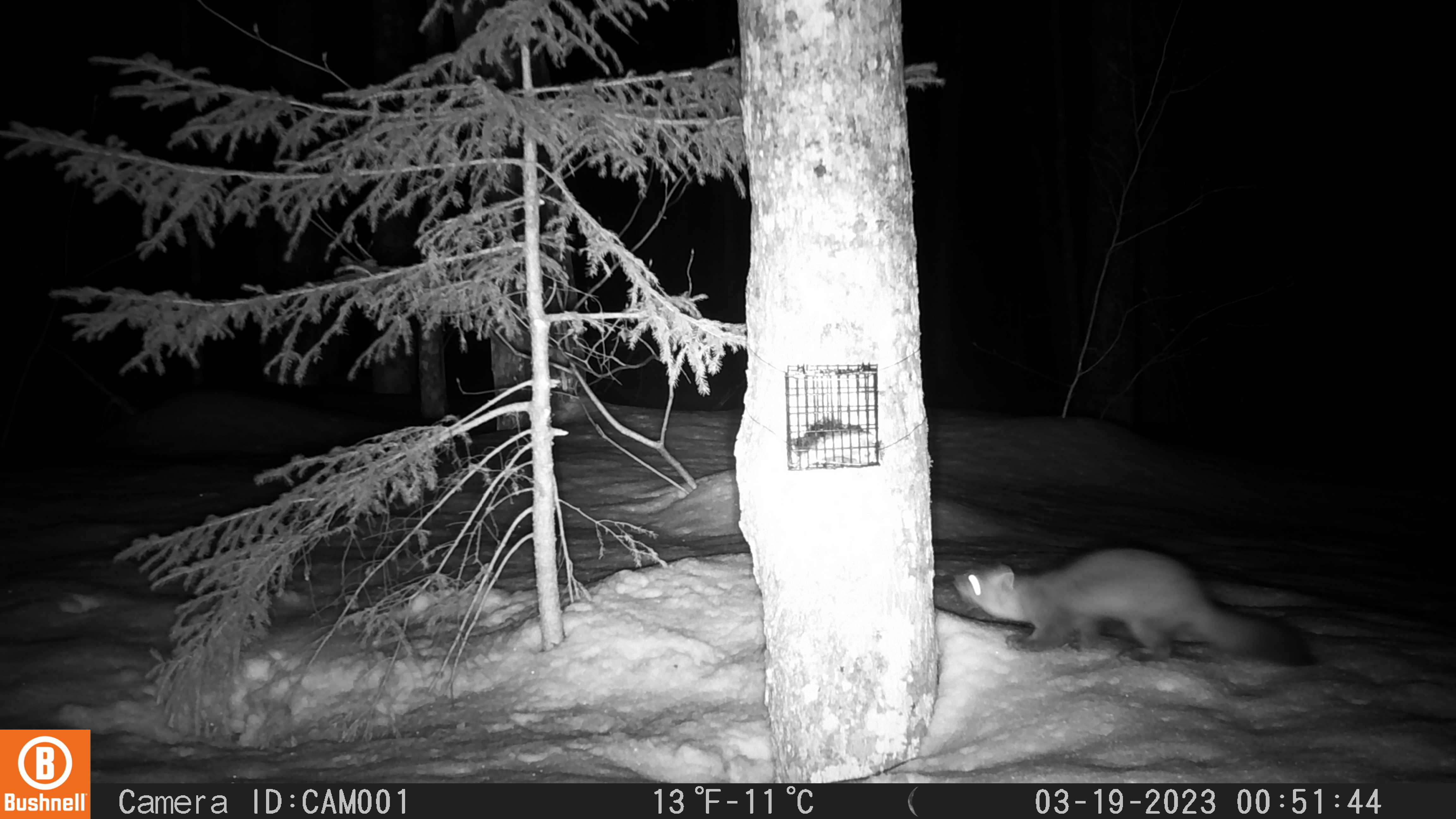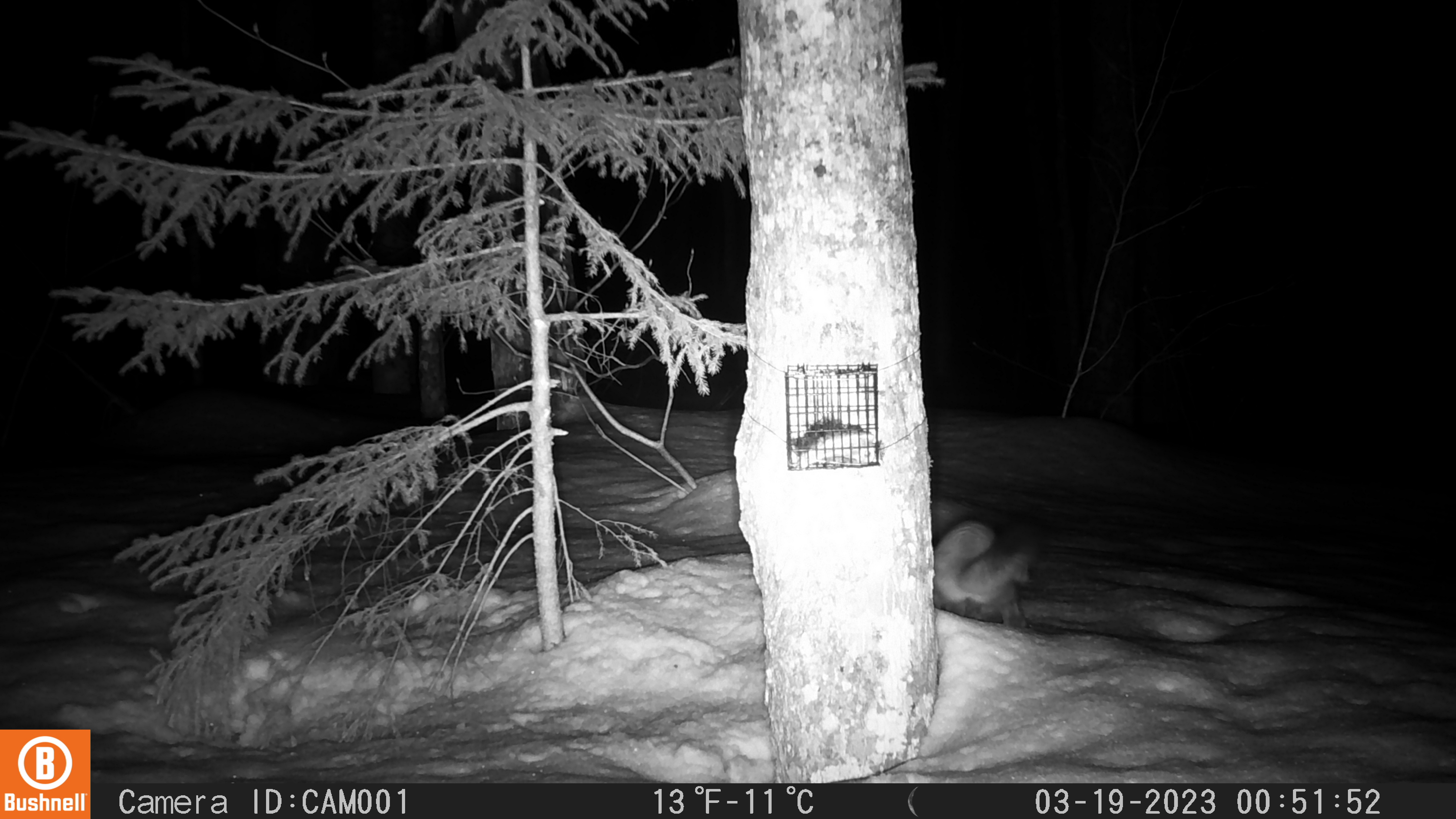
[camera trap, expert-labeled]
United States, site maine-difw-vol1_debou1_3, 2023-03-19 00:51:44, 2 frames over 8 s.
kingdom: Animalia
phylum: Chordata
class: Mammalia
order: Carnivora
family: Mustelidae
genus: Martes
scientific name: Martes americana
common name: american marten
American marten (Martes americana).